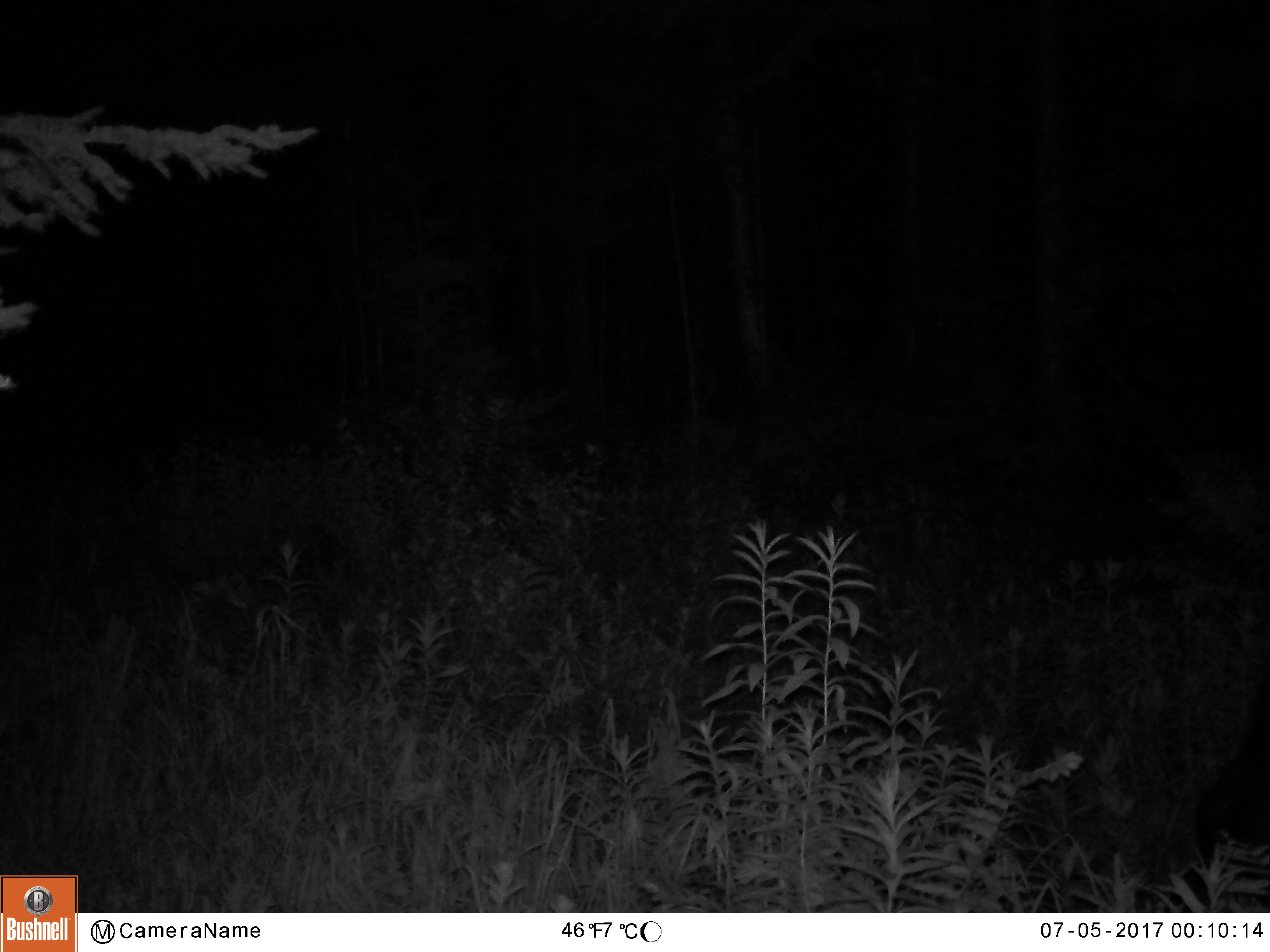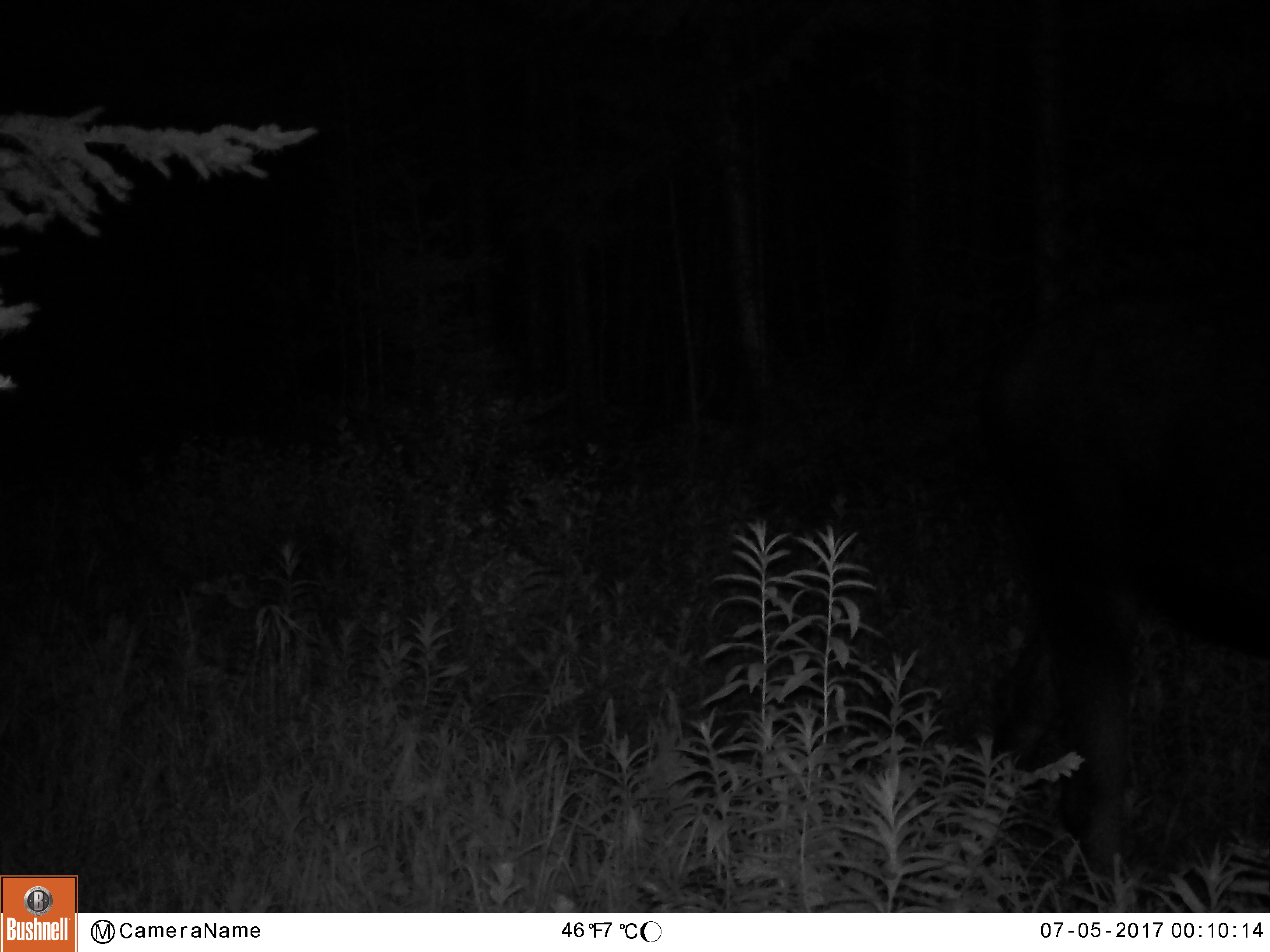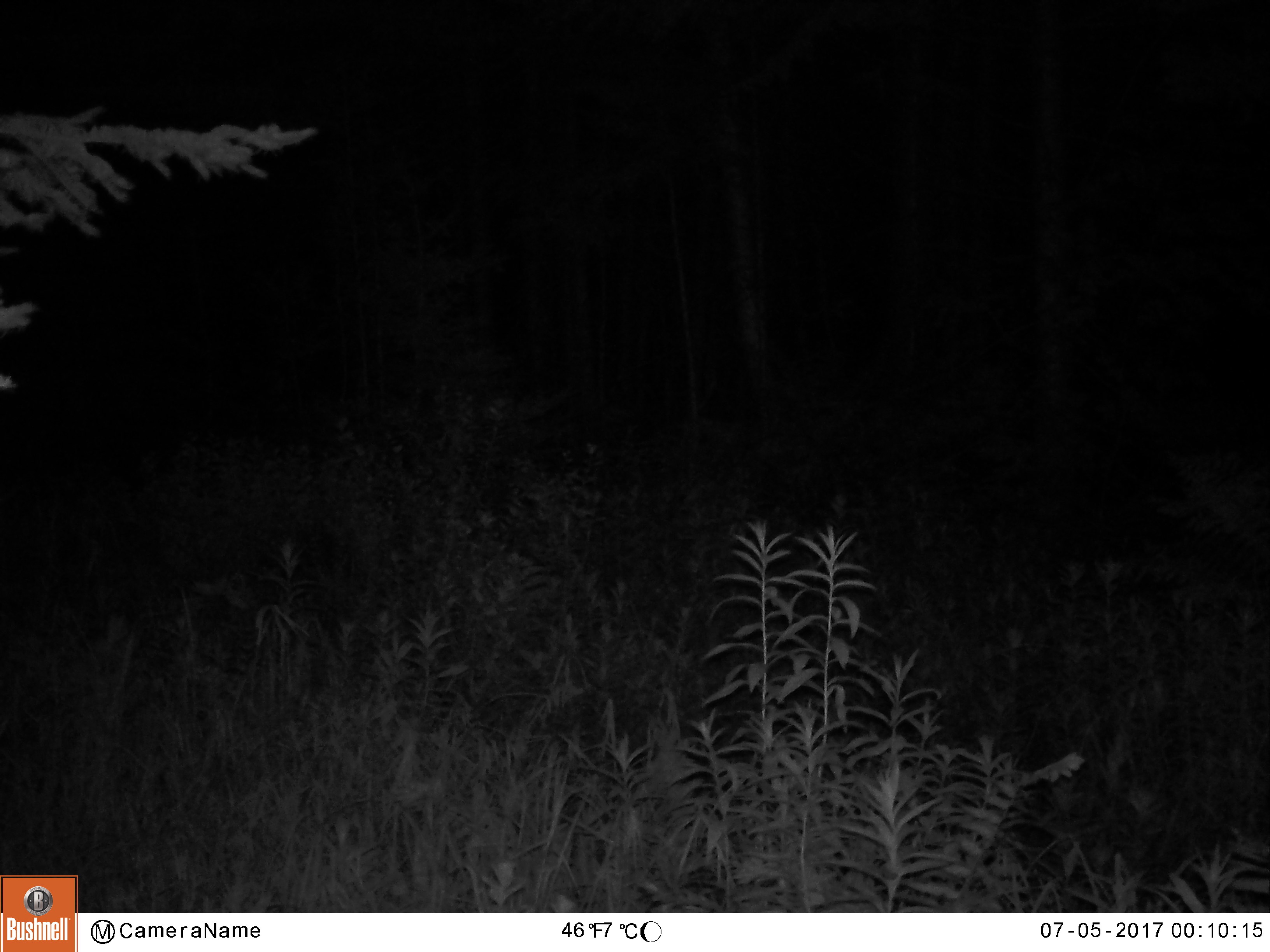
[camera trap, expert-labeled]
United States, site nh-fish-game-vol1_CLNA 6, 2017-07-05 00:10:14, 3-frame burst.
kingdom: Animalia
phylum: Chordata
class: Mammalia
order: Artiodactyla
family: Cervidae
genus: Alces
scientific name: Alces alces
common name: moose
Moose (Alces alces).